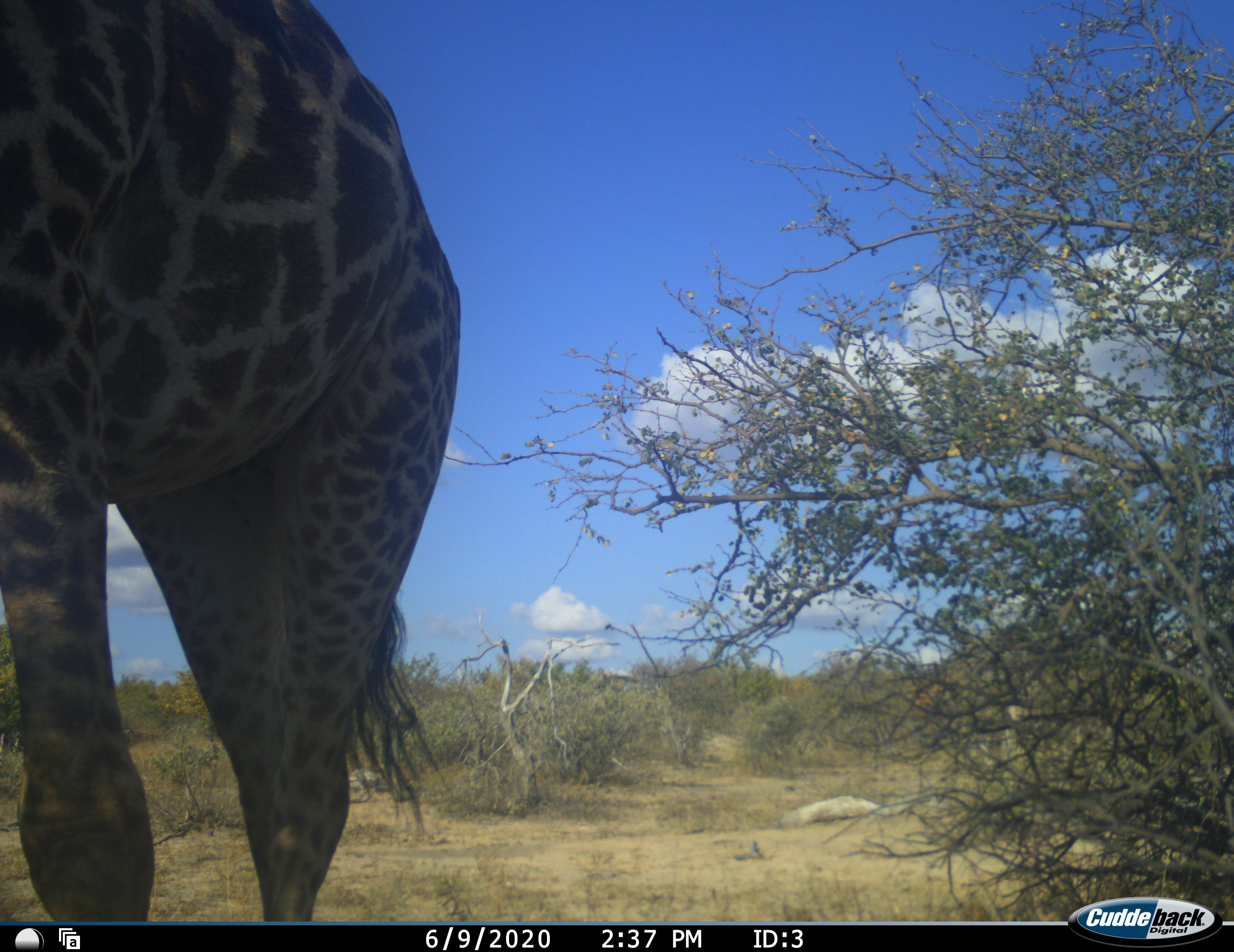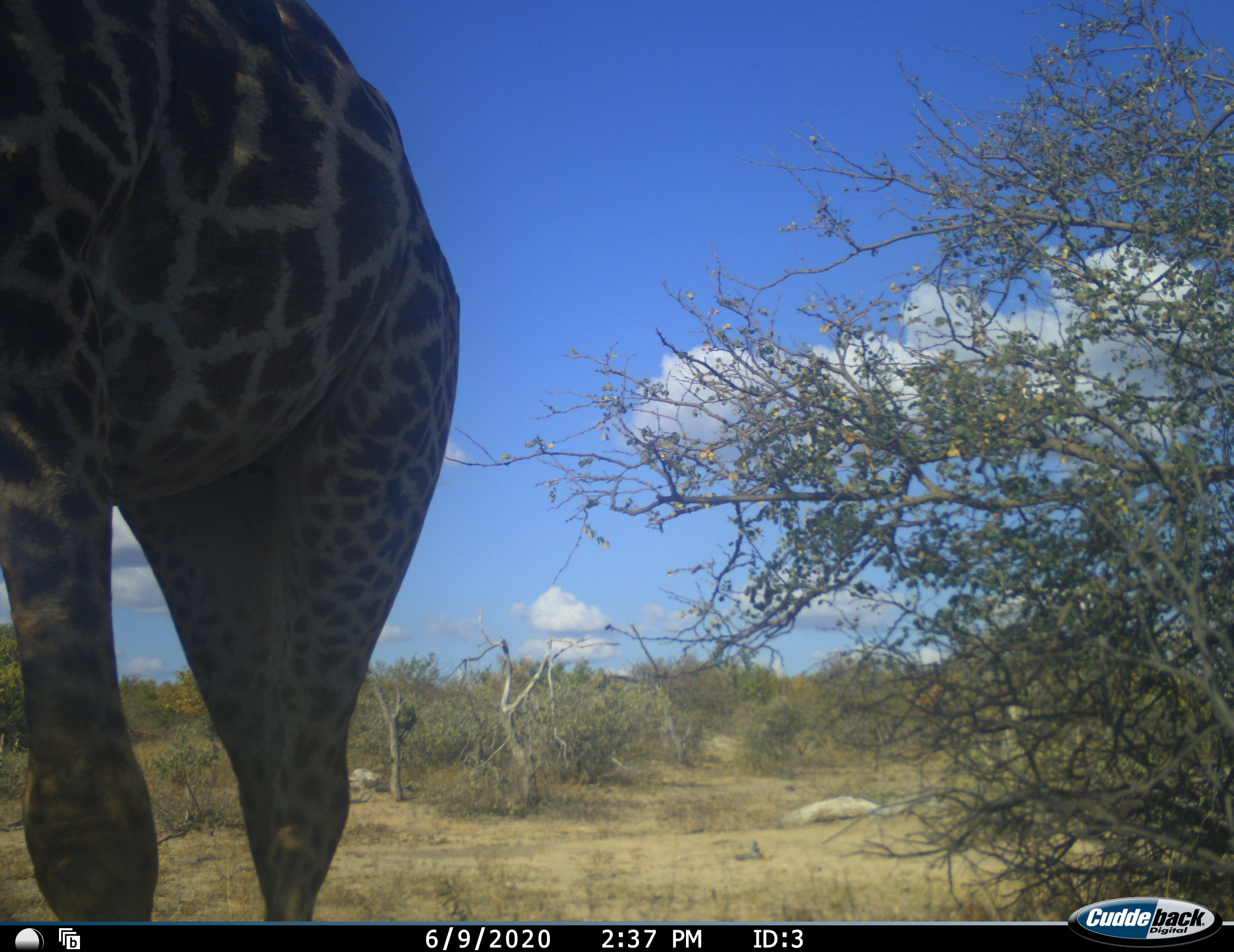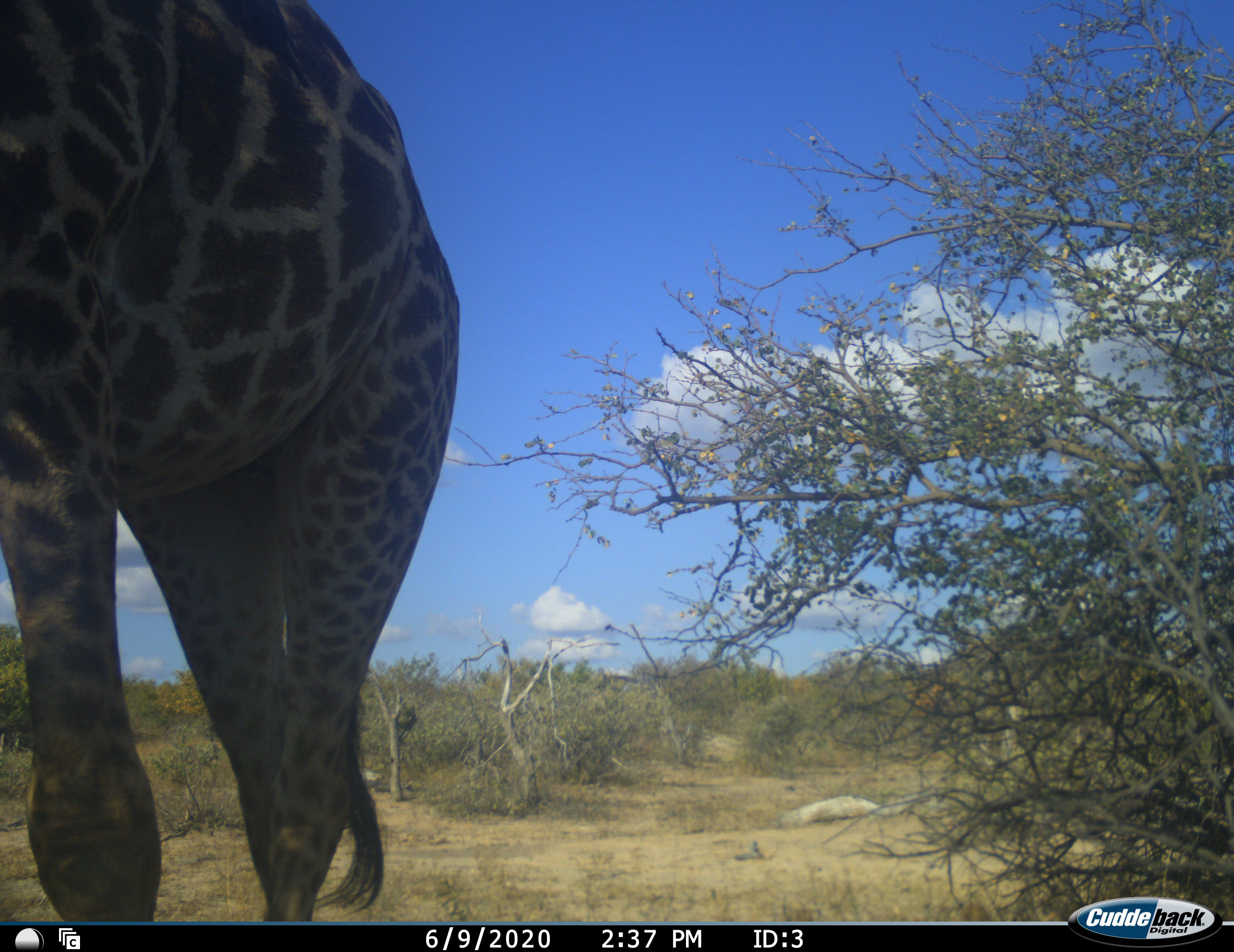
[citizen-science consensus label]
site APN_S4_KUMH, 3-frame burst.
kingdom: Animalia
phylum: Chordata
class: Mammalia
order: Artiodactyla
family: Giraffidae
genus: Giraffa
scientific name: Giraffa camelopardalis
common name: giraffe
Giraffe (Giraffa camelopardalis), count 1. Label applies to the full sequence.